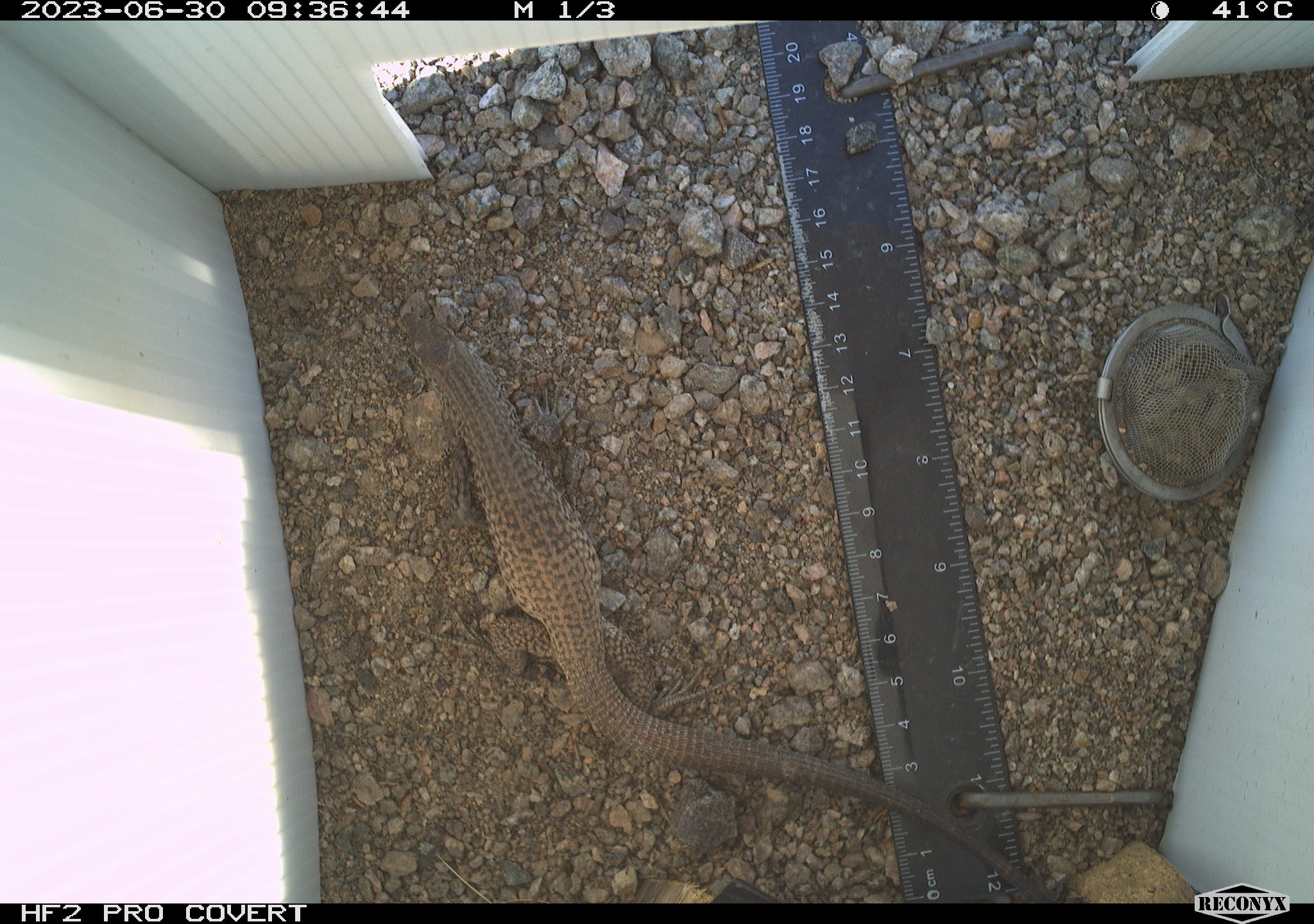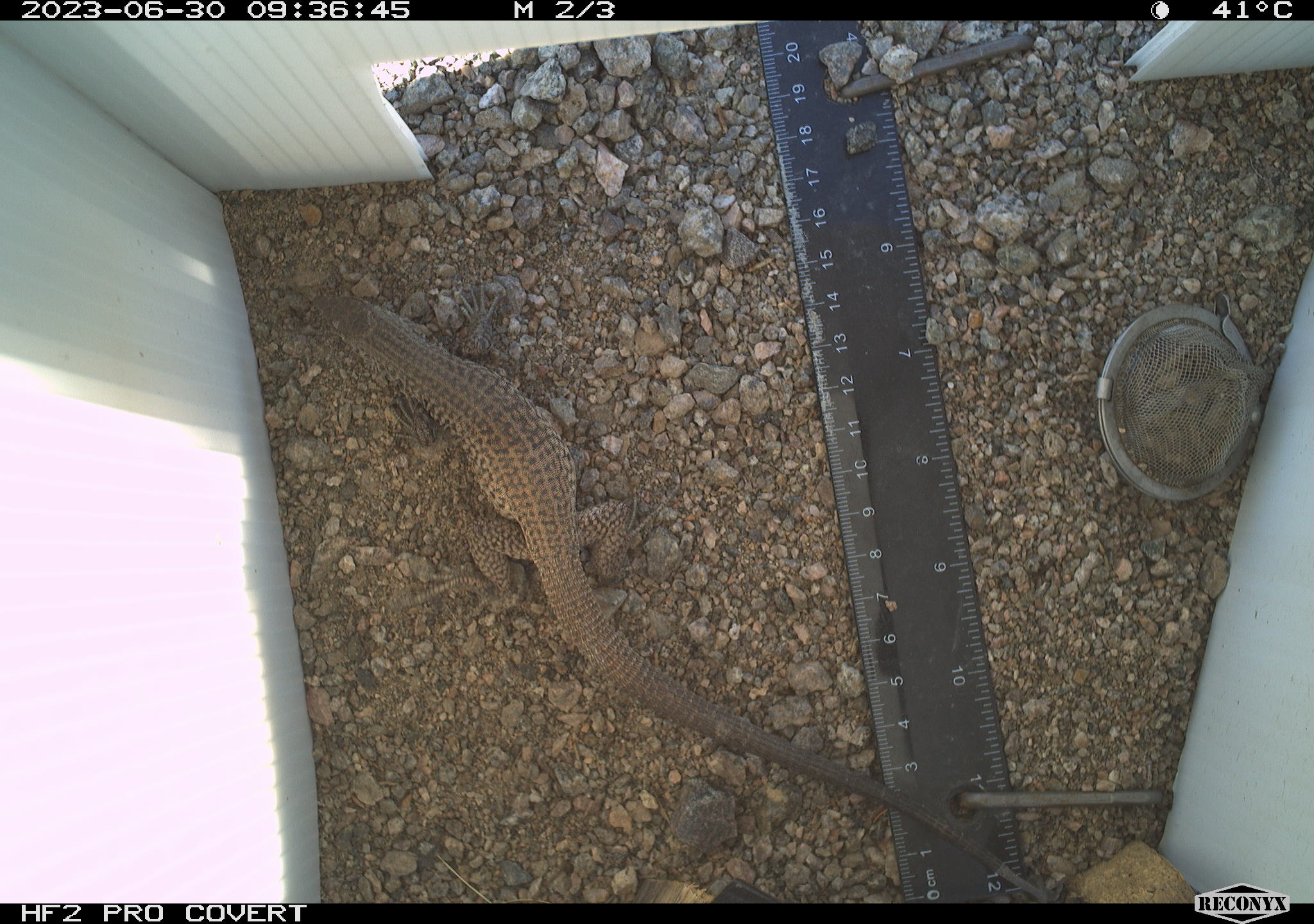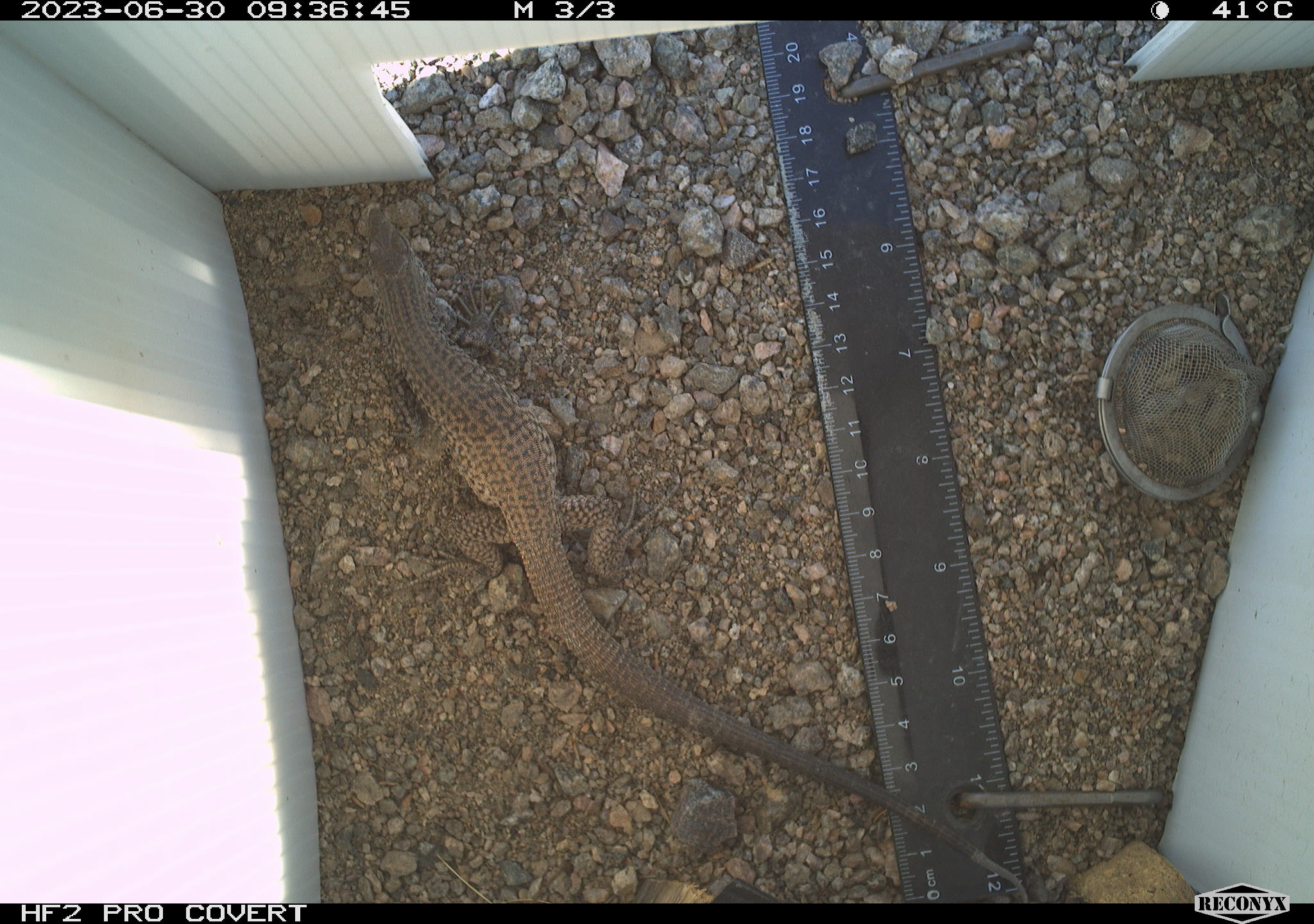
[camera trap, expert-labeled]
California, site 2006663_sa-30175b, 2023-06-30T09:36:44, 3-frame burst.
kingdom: Animalia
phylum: Chordata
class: Reptilia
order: Squamata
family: Teiidae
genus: Aspidoscelis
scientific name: Aspidoscelis tigris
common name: western whiptail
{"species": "western whiptail (Aspidoscelis tigris)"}